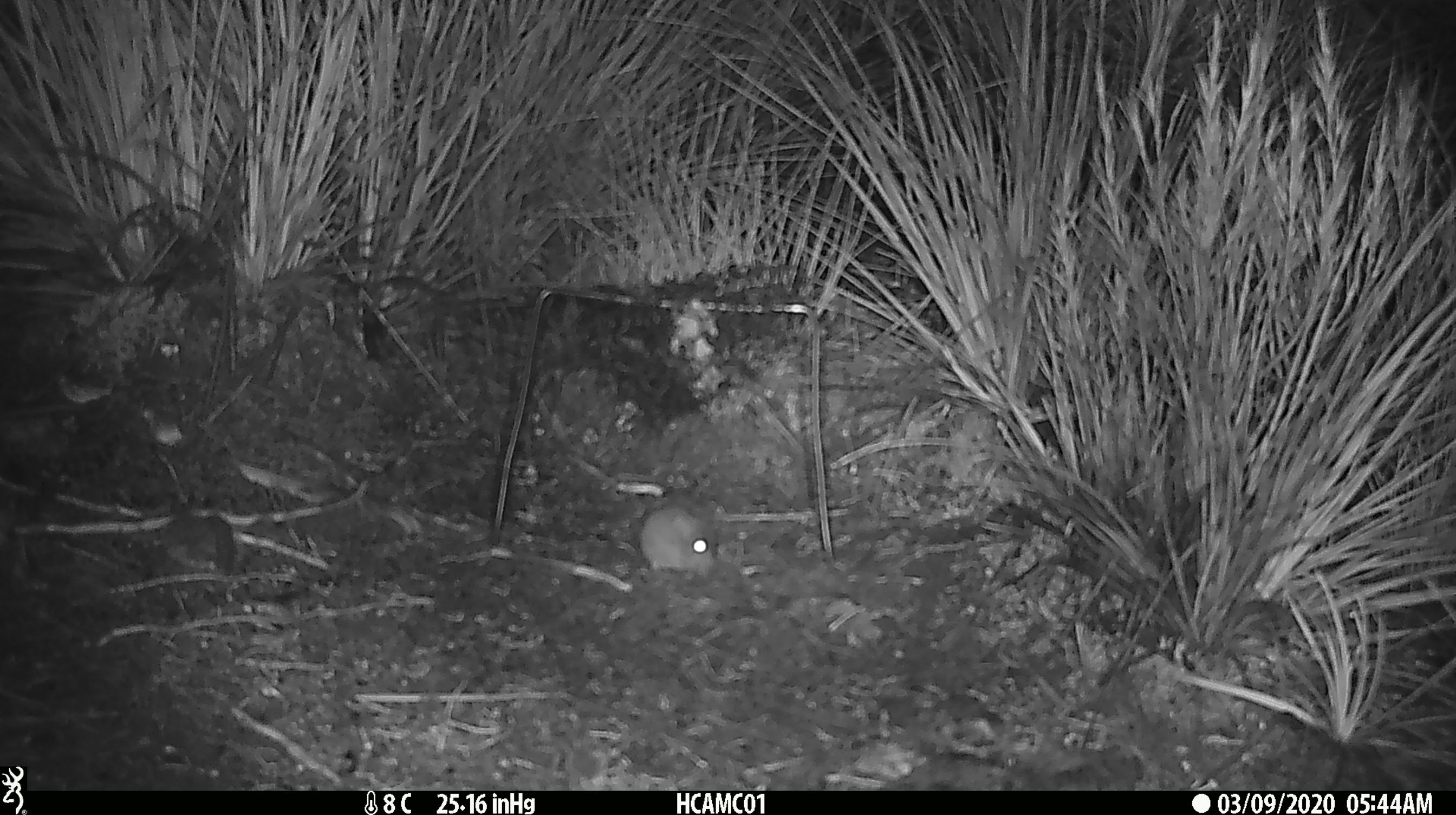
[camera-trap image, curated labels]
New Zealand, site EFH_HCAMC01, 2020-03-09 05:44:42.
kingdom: Animalia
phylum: Chordata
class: Mammalia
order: Rodentia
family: Muridae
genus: Mus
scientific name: Mus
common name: mouse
Mouse (Mus).